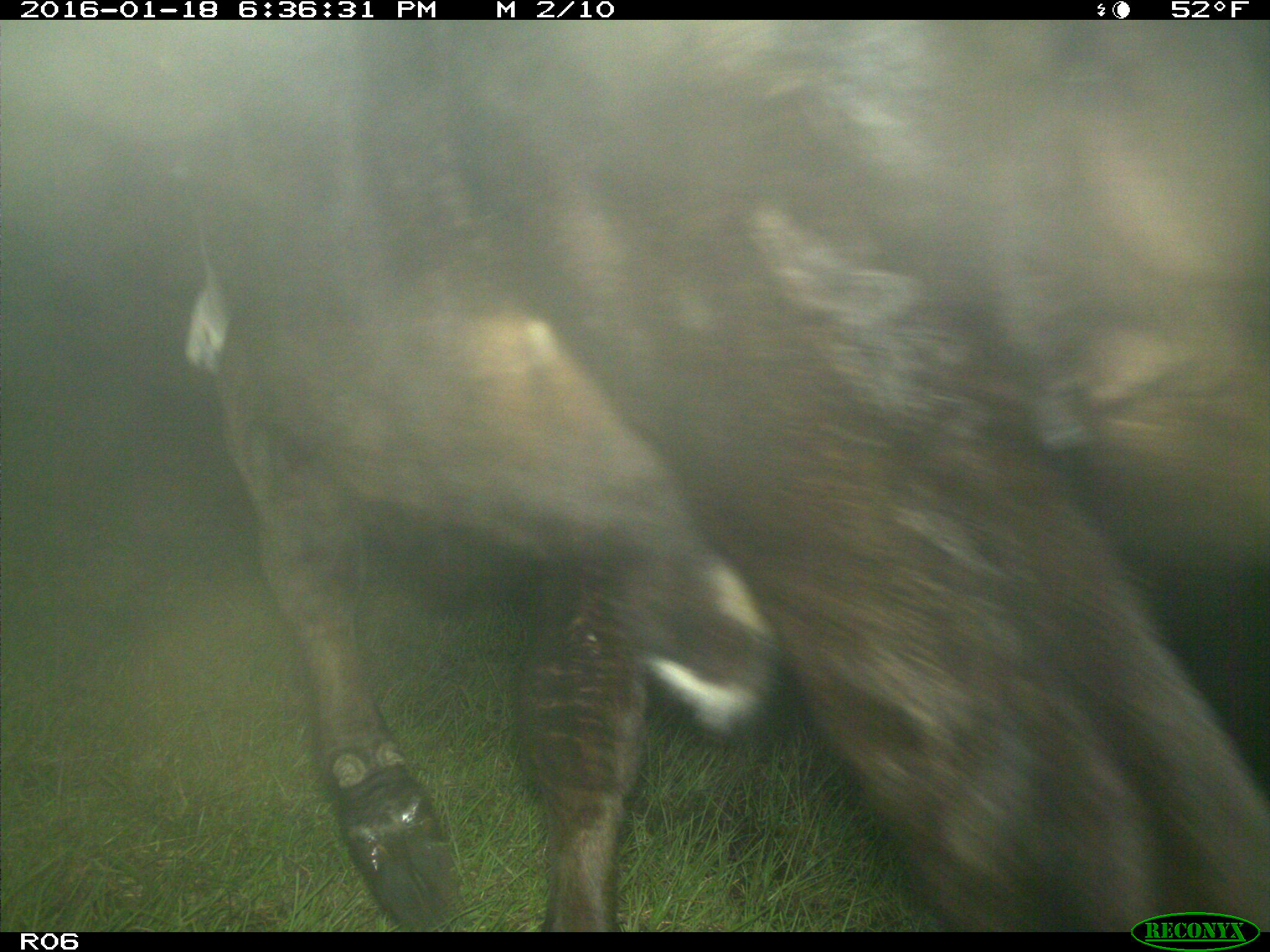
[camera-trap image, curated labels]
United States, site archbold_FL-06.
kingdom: Animalia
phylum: Chordata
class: Mammalia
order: Artiodactyla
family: Bovidae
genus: Bos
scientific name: Bos taurus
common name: domestic cow